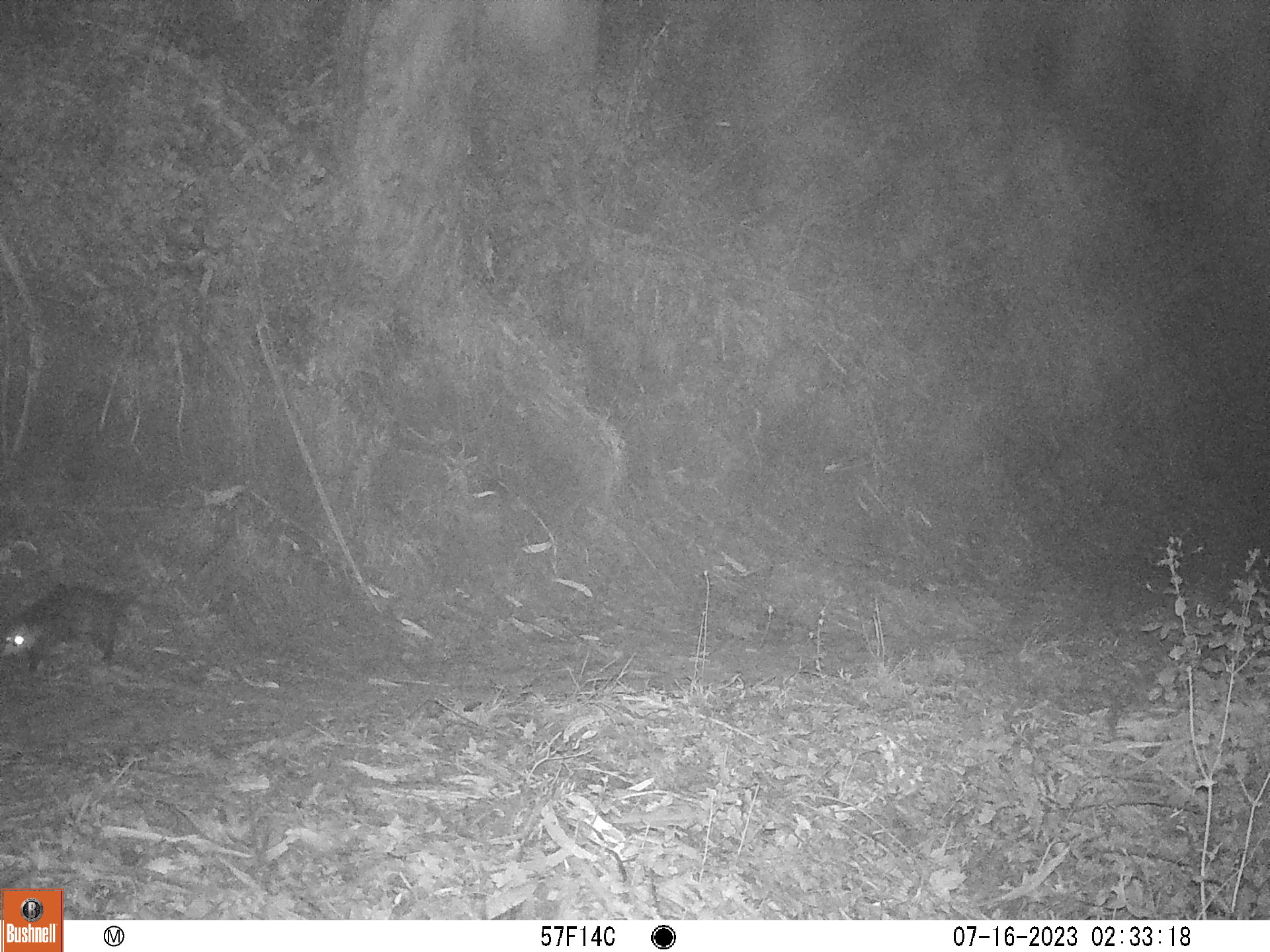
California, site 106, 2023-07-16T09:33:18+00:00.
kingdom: Animalia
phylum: Chordata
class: Mammalia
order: Didelphimorphia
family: Didelphidae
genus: Didelphis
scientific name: Didelphis virginiana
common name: virginia opossum